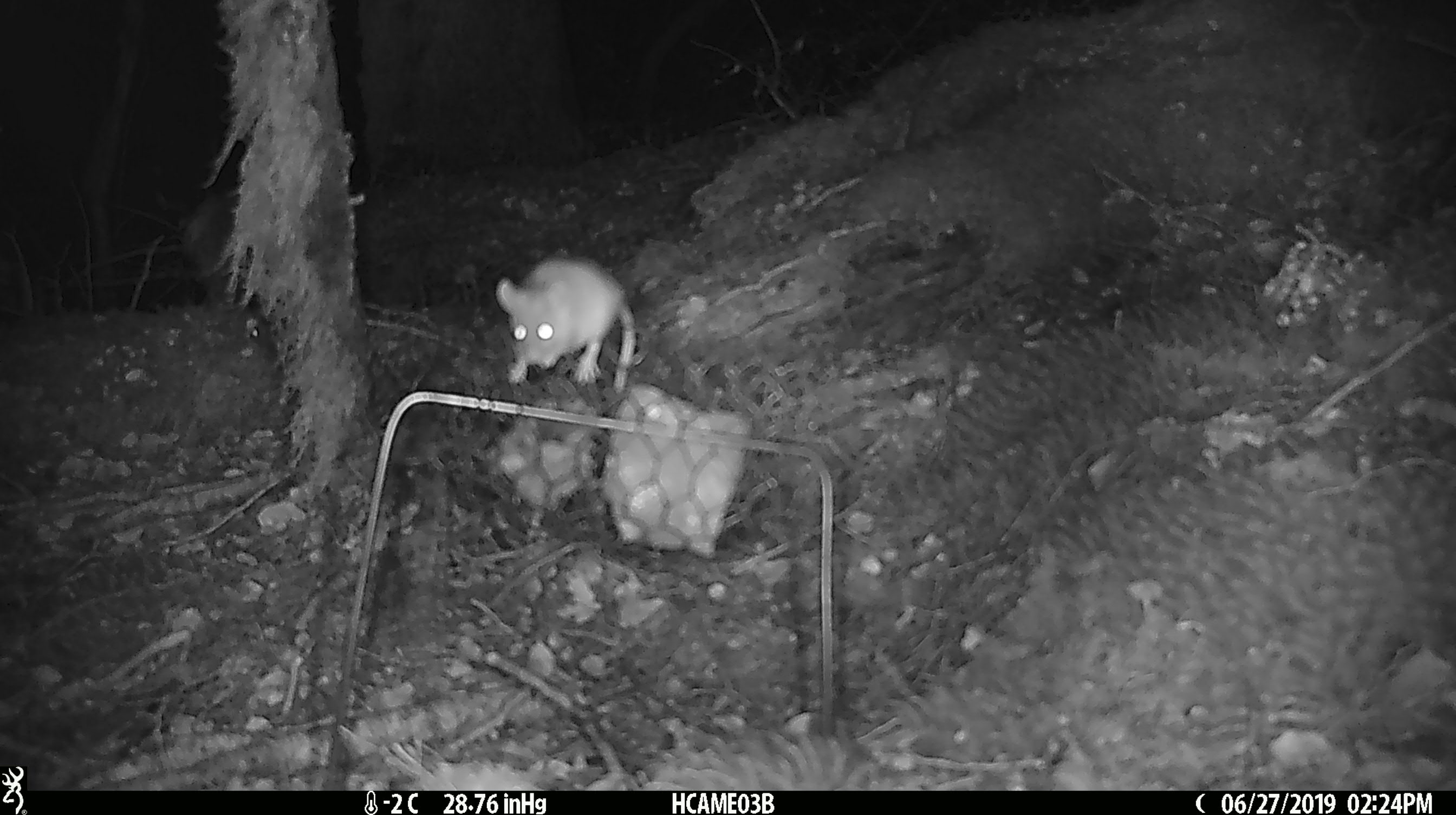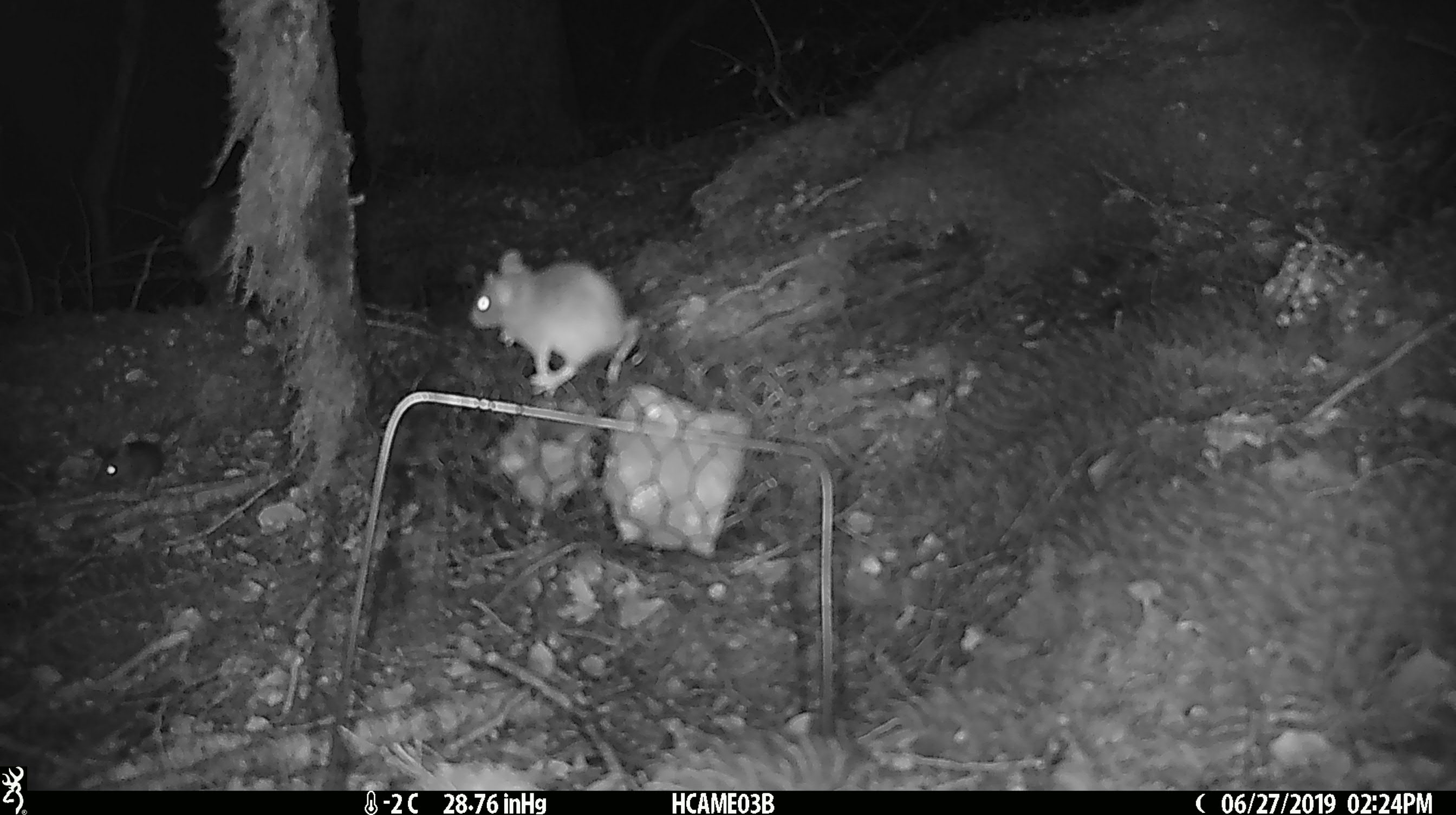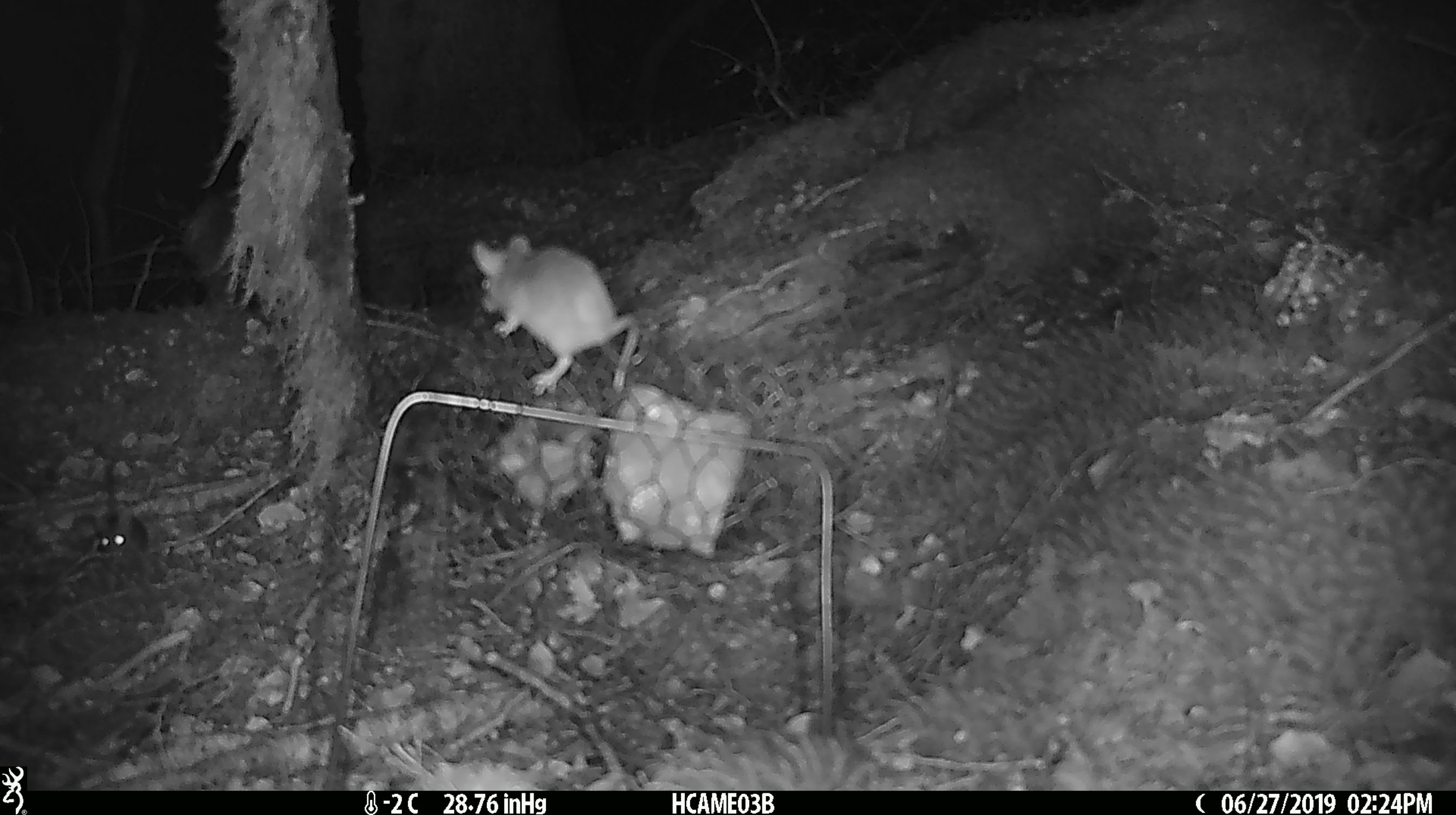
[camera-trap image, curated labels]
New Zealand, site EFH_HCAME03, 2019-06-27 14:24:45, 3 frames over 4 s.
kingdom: Animalia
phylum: Chordata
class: Mammalia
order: Rodentia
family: Muridae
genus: Mus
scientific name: Mus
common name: mouse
Mouse (Mus).